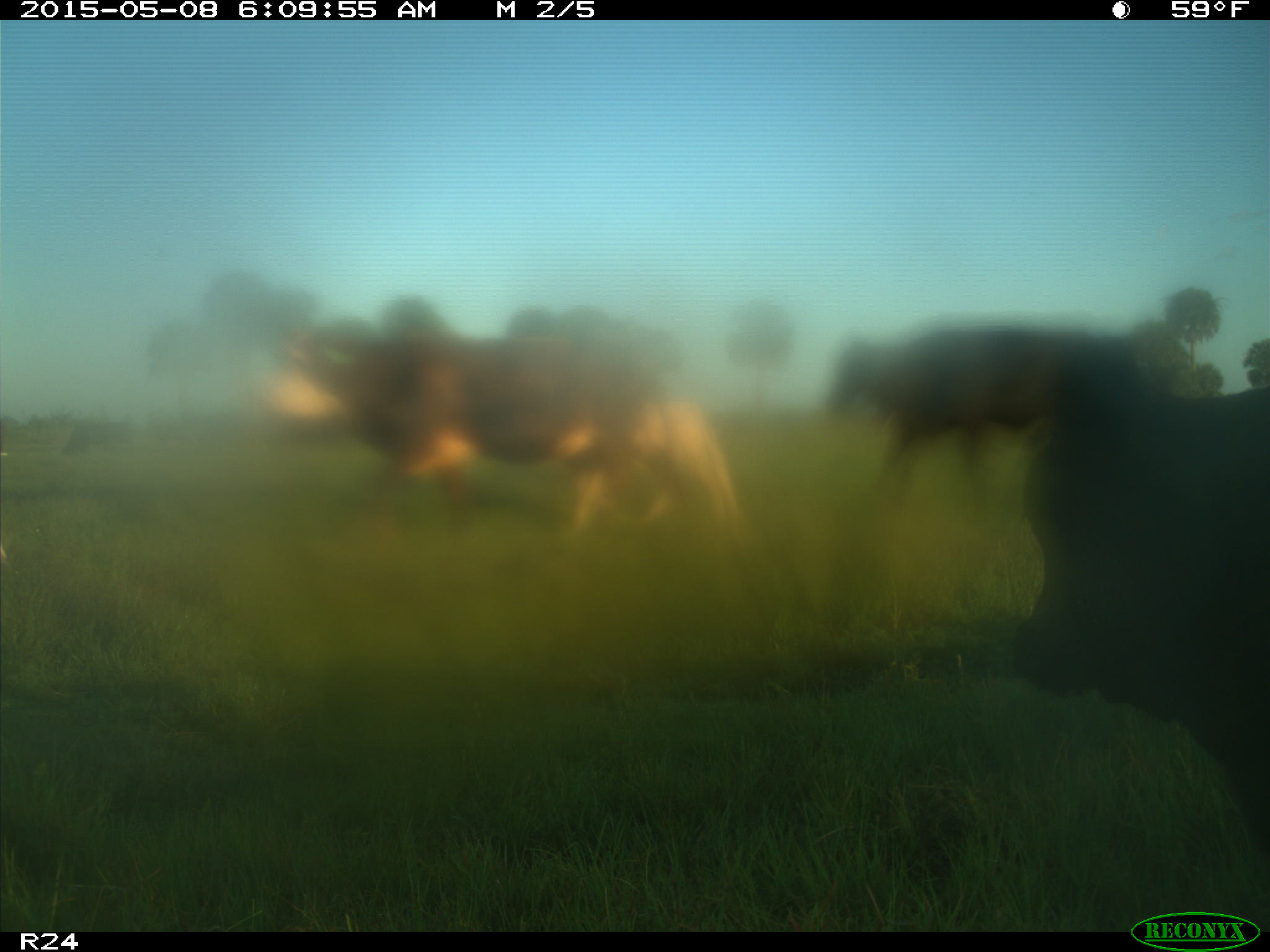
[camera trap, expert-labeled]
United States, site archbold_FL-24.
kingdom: Animalia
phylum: Chordata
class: Mammalia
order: Artiodactyla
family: Bovidae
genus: Bos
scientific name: Bos taurus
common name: domestic cow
Bos taurus (domestic cow).